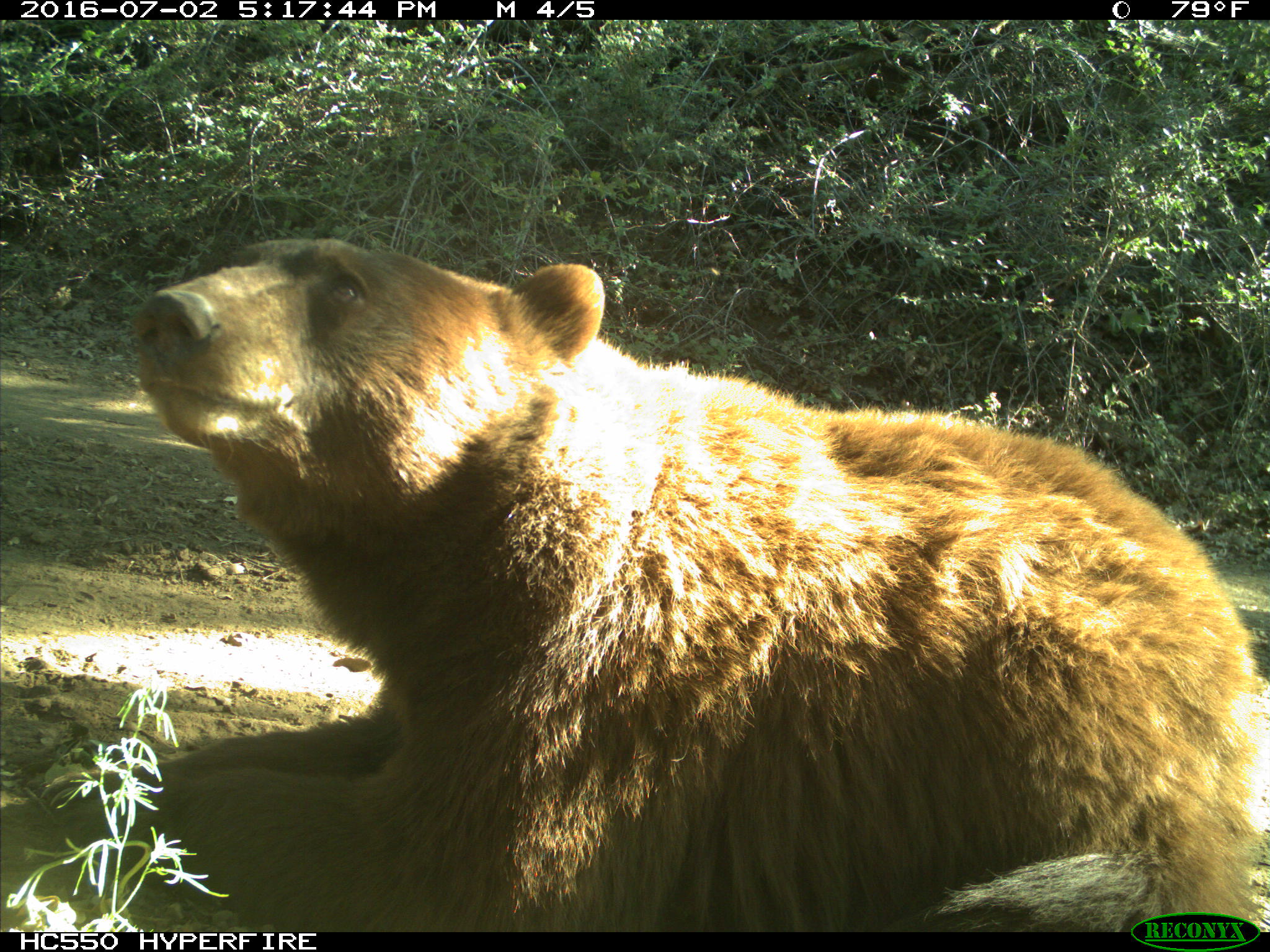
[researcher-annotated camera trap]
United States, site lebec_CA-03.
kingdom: Animalia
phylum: Chordata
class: Mammalia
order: Carnivora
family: Ursidae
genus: Ursus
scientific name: Ursus americanus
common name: american black bear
Ursus americanus (american black bear).